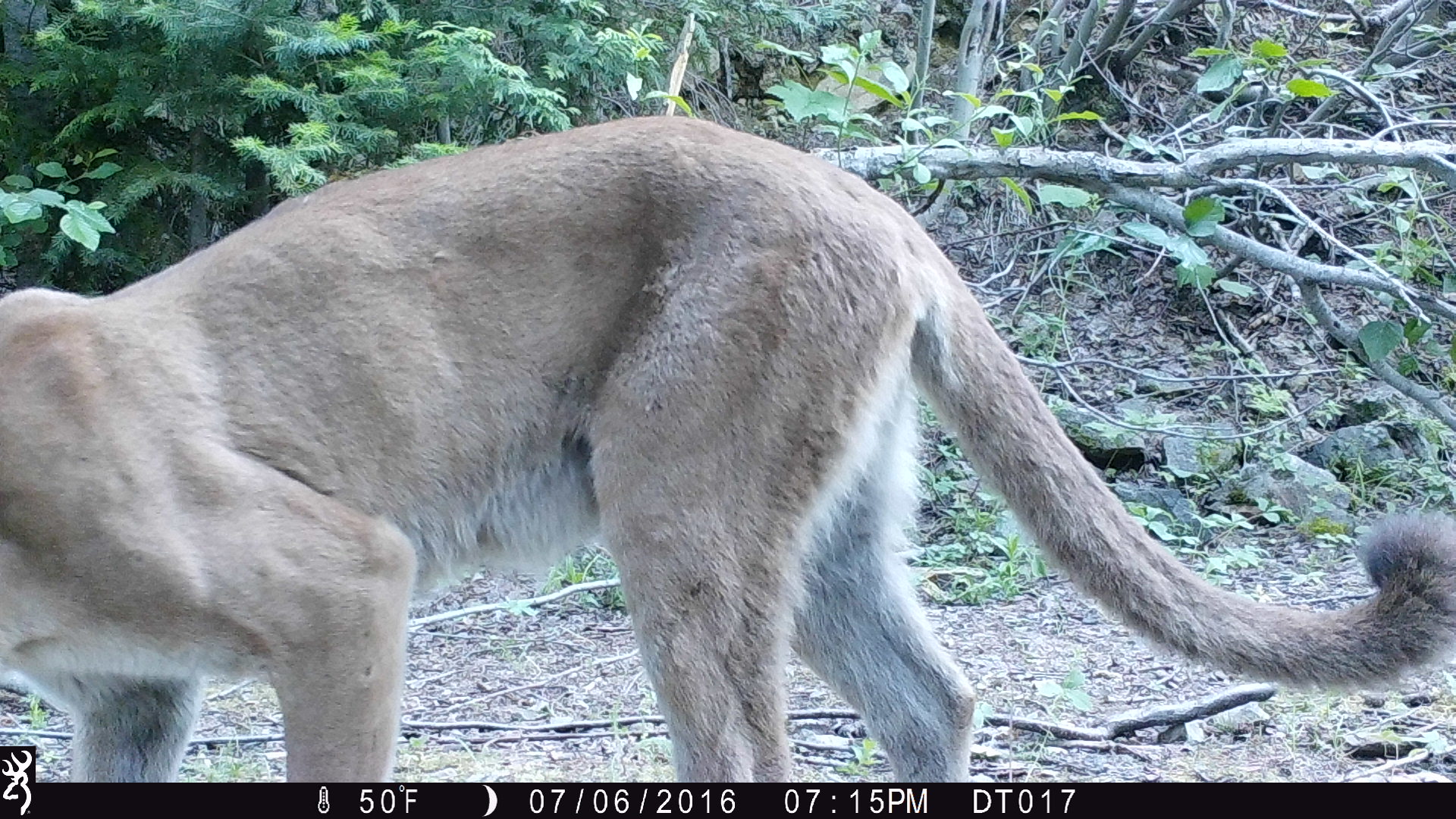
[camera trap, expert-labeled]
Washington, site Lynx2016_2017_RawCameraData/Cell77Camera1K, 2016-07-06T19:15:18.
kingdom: Animalia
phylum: Chordata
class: Mammalia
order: Carnivora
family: Felidae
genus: Puma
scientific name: Puma concolor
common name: mountain lion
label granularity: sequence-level